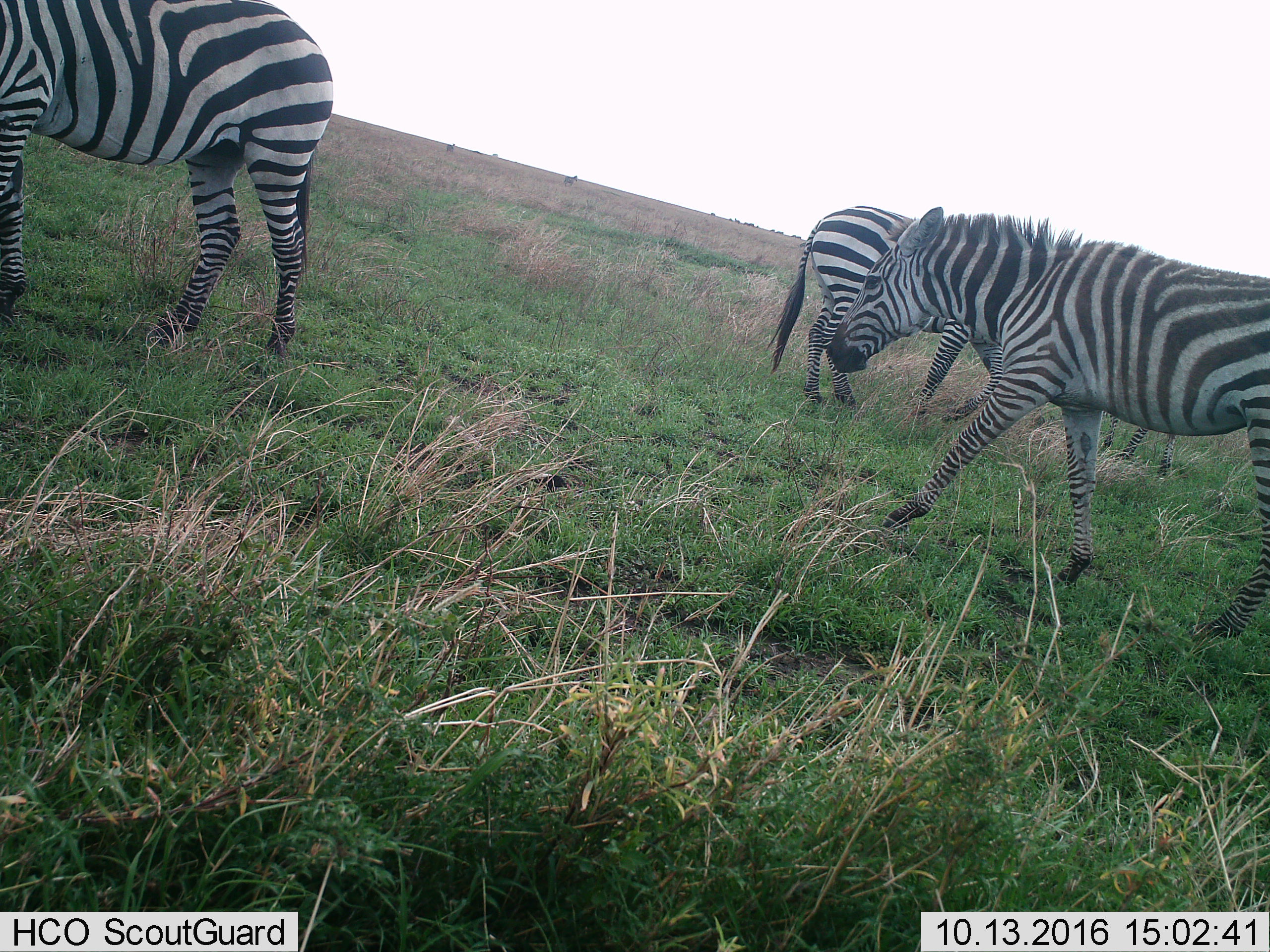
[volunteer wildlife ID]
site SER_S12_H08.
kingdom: Animalia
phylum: Chordata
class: Mammalia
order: Perissodactyla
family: Equidae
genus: Equus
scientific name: Equus quagga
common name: plains zebra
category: zebraplains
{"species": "zebraplains (plains zebra) (Equus quagga)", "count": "5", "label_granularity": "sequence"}